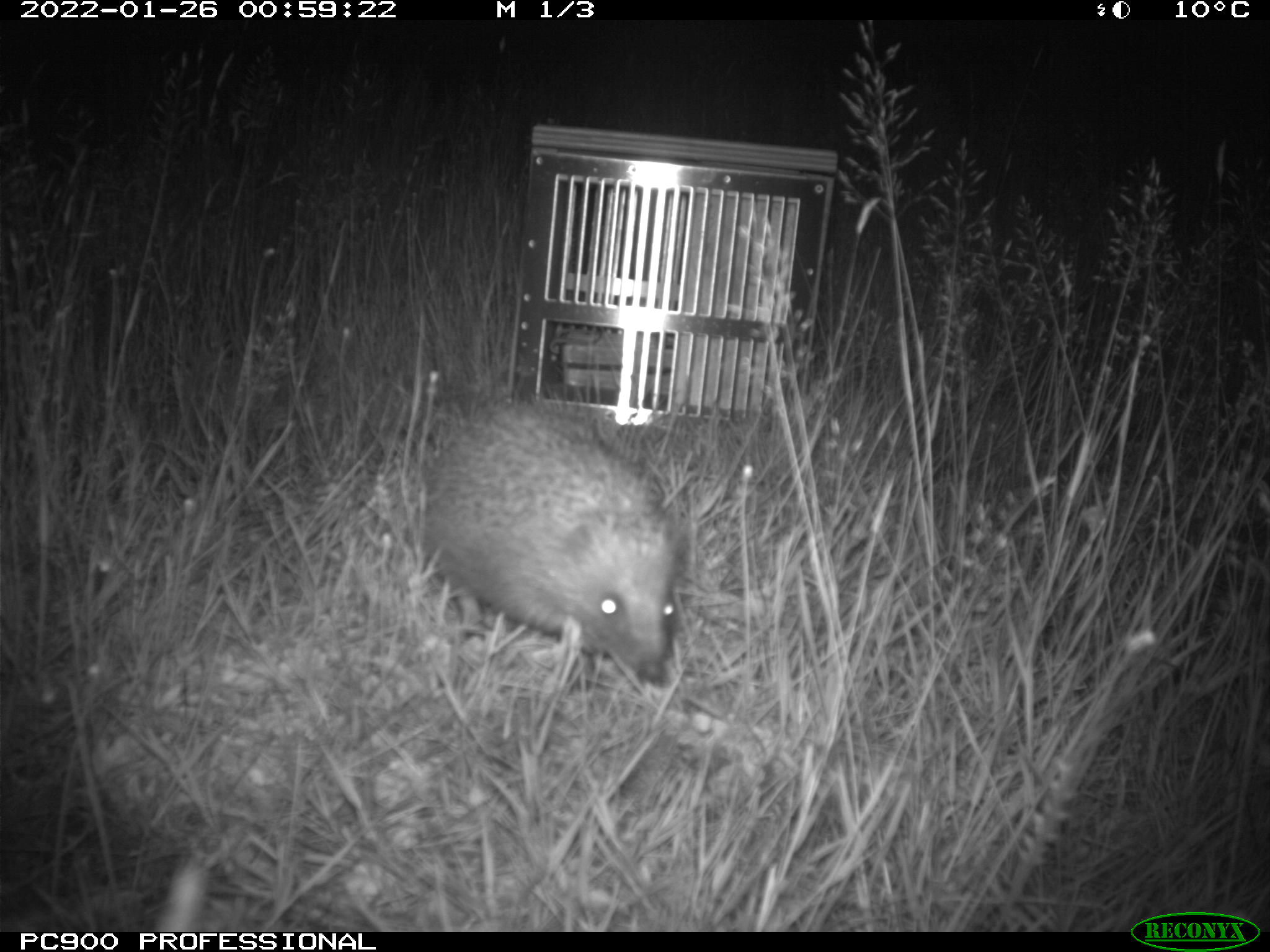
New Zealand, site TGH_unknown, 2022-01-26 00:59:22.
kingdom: Animalia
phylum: Chordata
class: Mammalia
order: Eulipotyphla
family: Erinaceidae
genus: Erinaceus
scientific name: Erinaceus europaeus europaeus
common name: european hedgehog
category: hedgehog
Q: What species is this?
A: Hedgehog (european hedgehog) (Erinaceus europaeus europaeus).